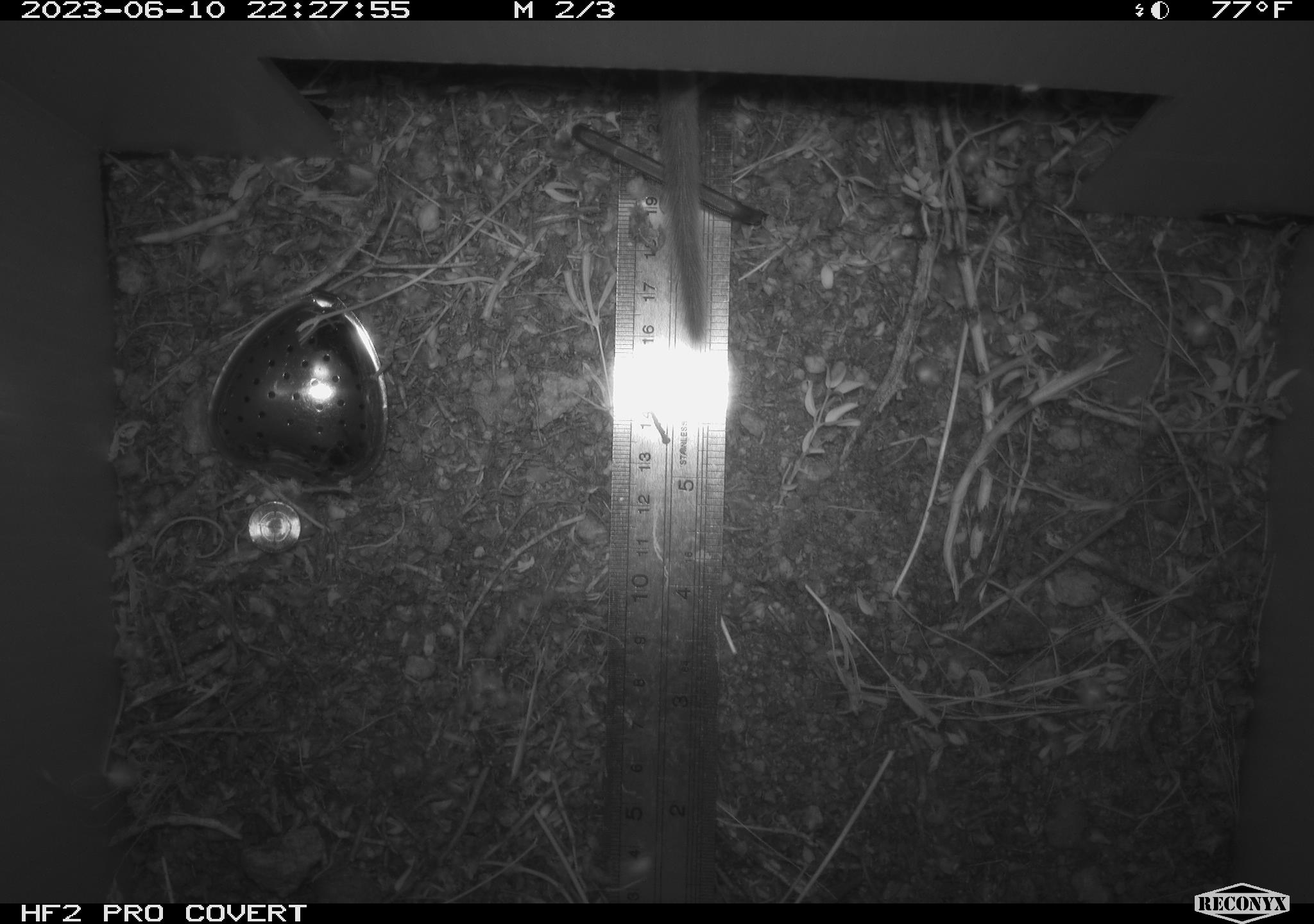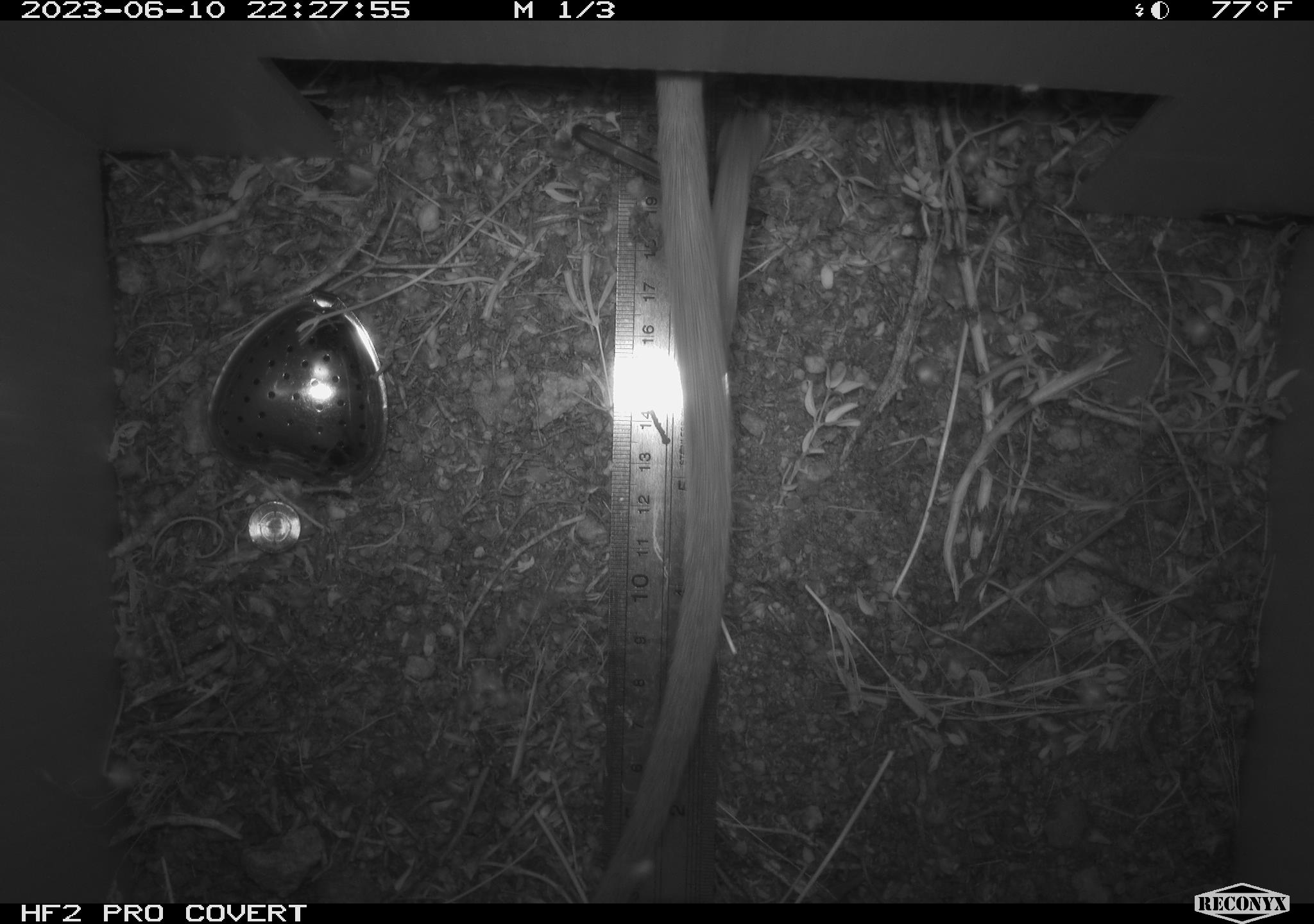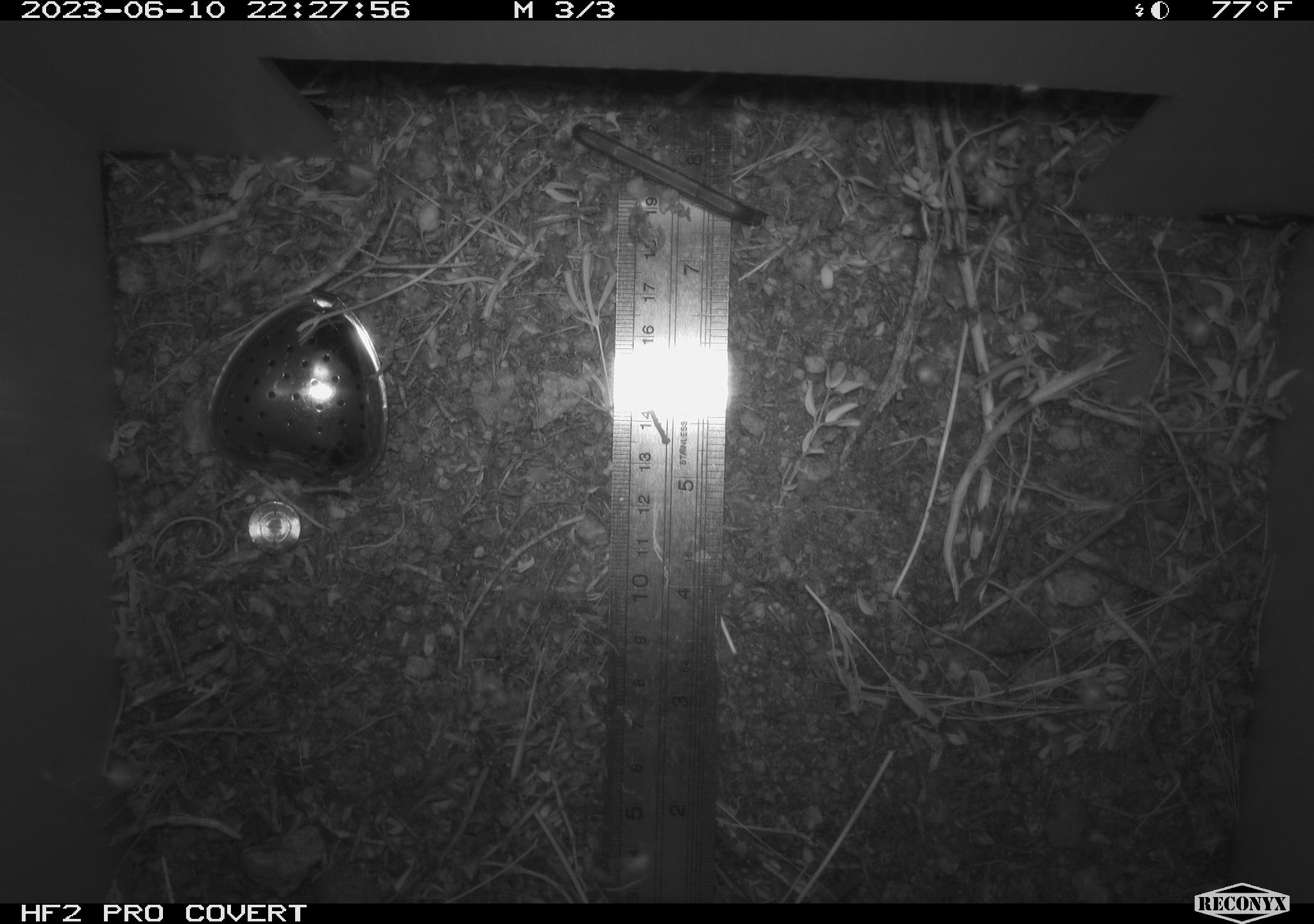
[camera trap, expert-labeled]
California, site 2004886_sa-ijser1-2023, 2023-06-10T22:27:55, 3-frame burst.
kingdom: Animalia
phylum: Chordata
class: Mammalia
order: Rodentia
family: Cricetidae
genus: Neotoma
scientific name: Neotoma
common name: pack rat or woodrat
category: neotoma species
Neotoma species (pack rat or woodrat) (Neotoma).